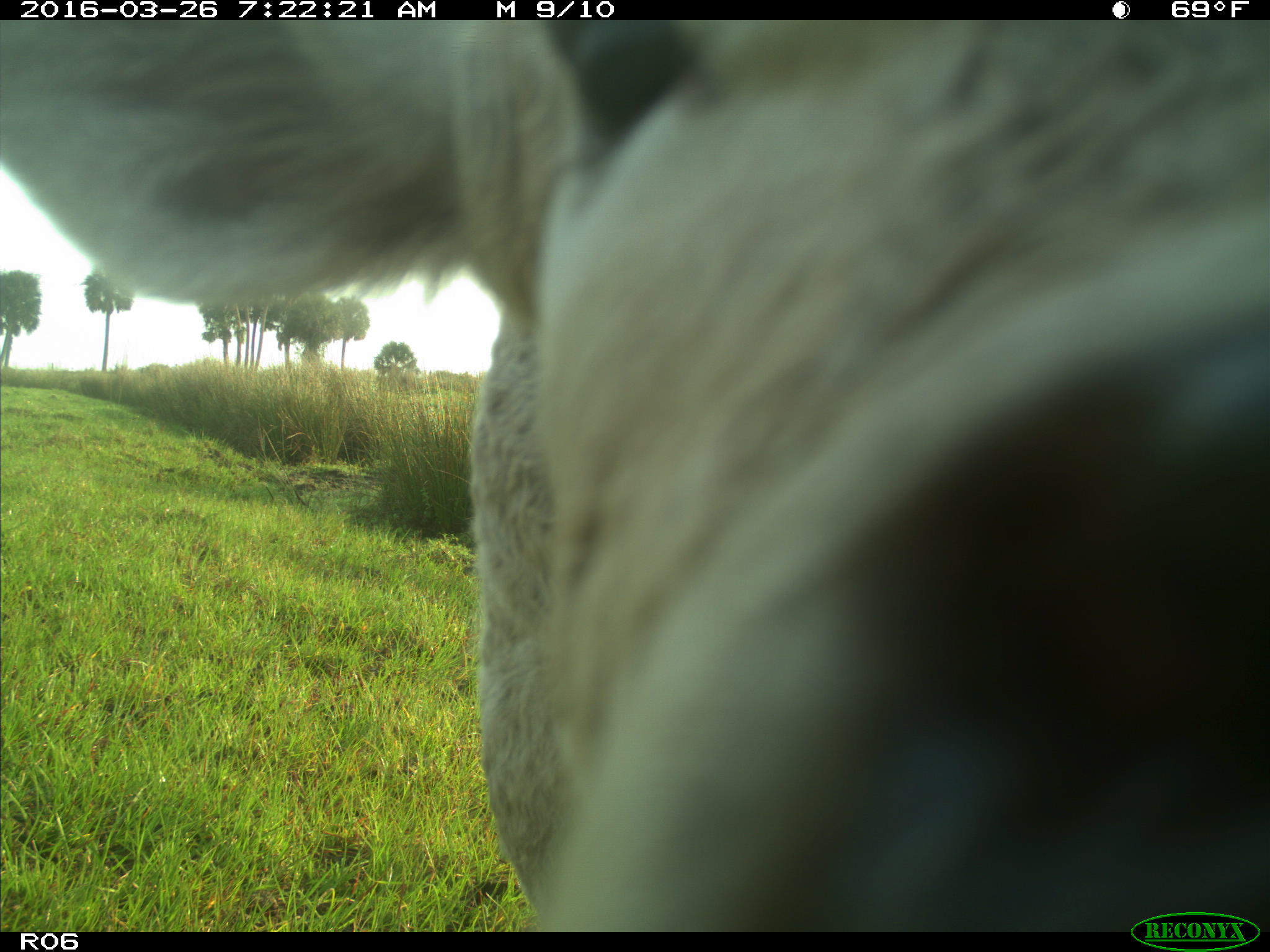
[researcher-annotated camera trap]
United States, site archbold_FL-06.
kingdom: Animalia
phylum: Chordata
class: Mammalia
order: Artiodactyla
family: Bovidae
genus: Bos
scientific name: Bos taurus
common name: domestic cow